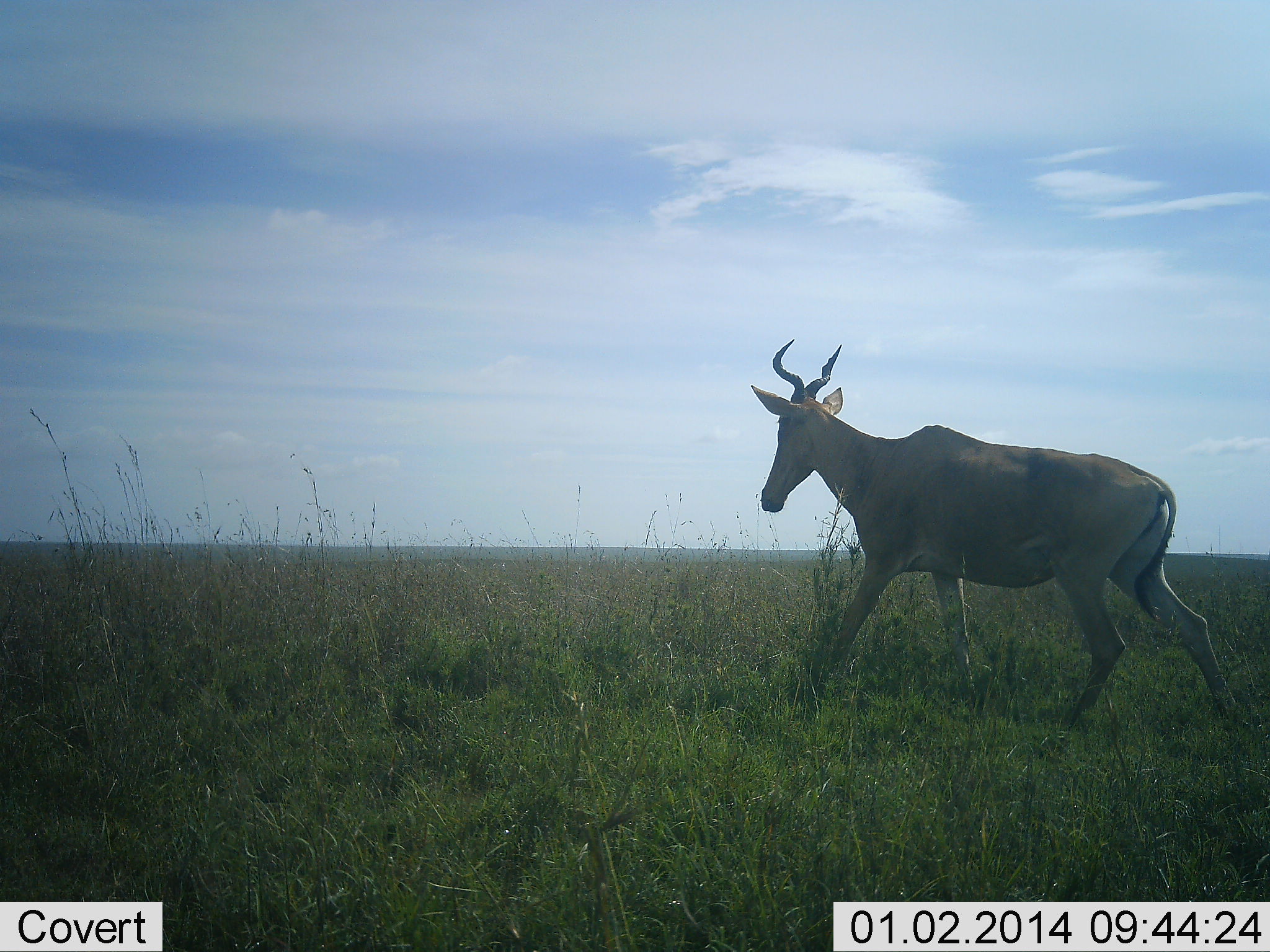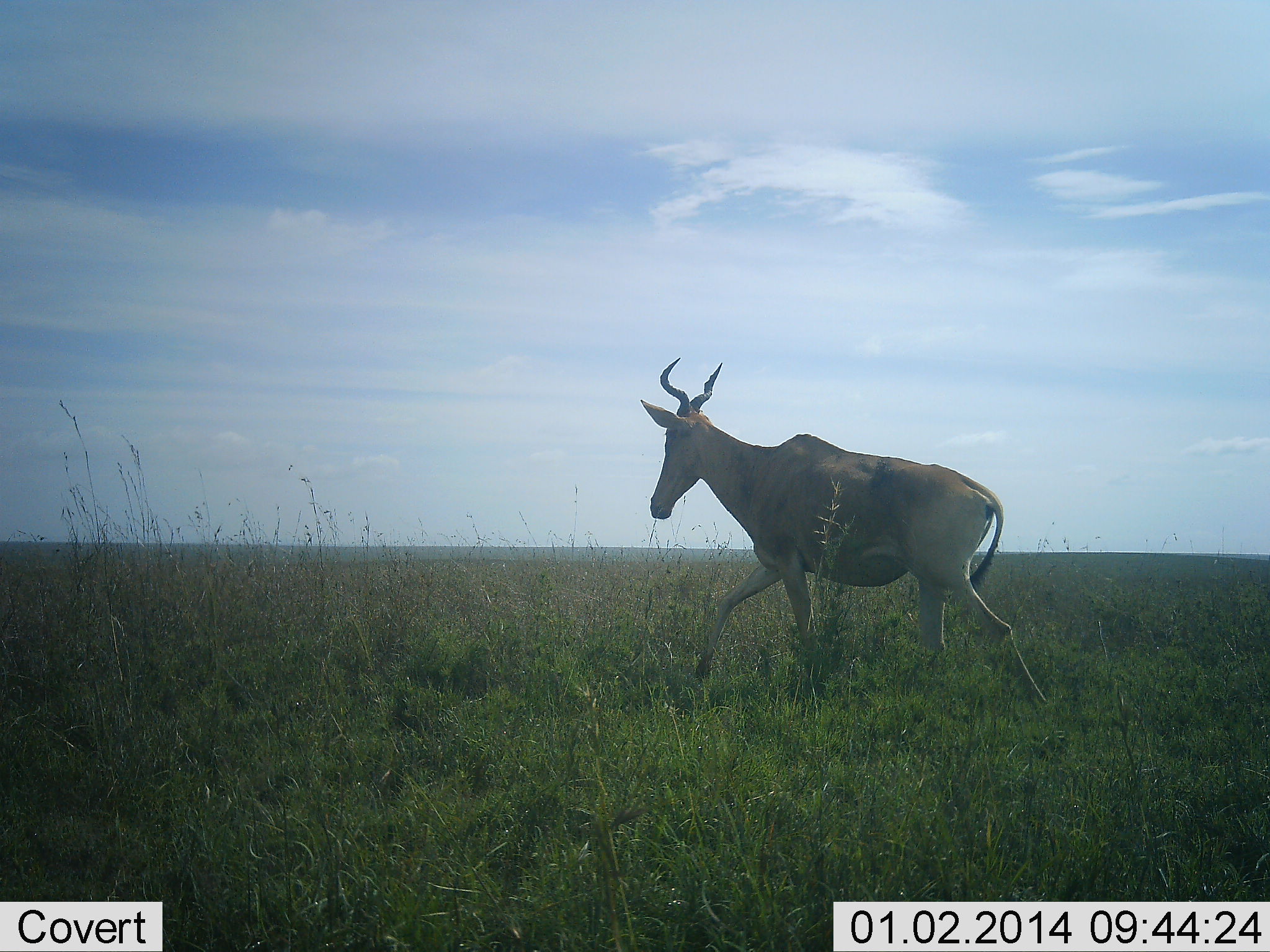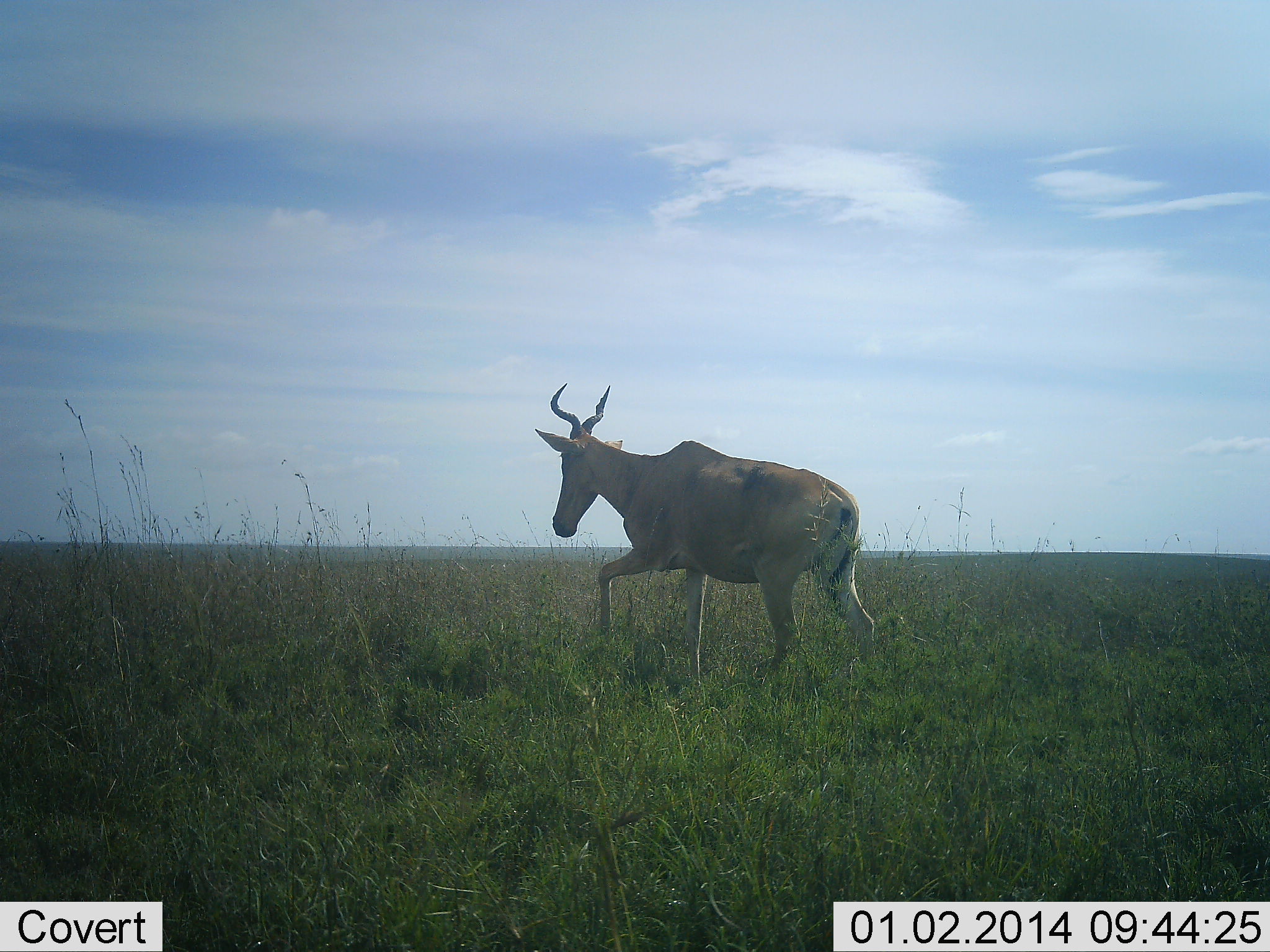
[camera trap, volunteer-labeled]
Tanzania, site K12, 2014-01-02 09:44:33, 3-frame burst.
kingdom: Animalia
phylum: Chordata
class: Mammalia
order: Artiodactyla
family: Bovidae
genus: Alcelaphus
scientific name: Alcelaphus buselaphus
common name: hartebeest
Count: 1.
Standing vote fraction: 0%.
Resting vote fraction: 0%.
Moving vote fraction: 100%.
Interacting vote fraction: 0%.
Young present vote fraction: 0%.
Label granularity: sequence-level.